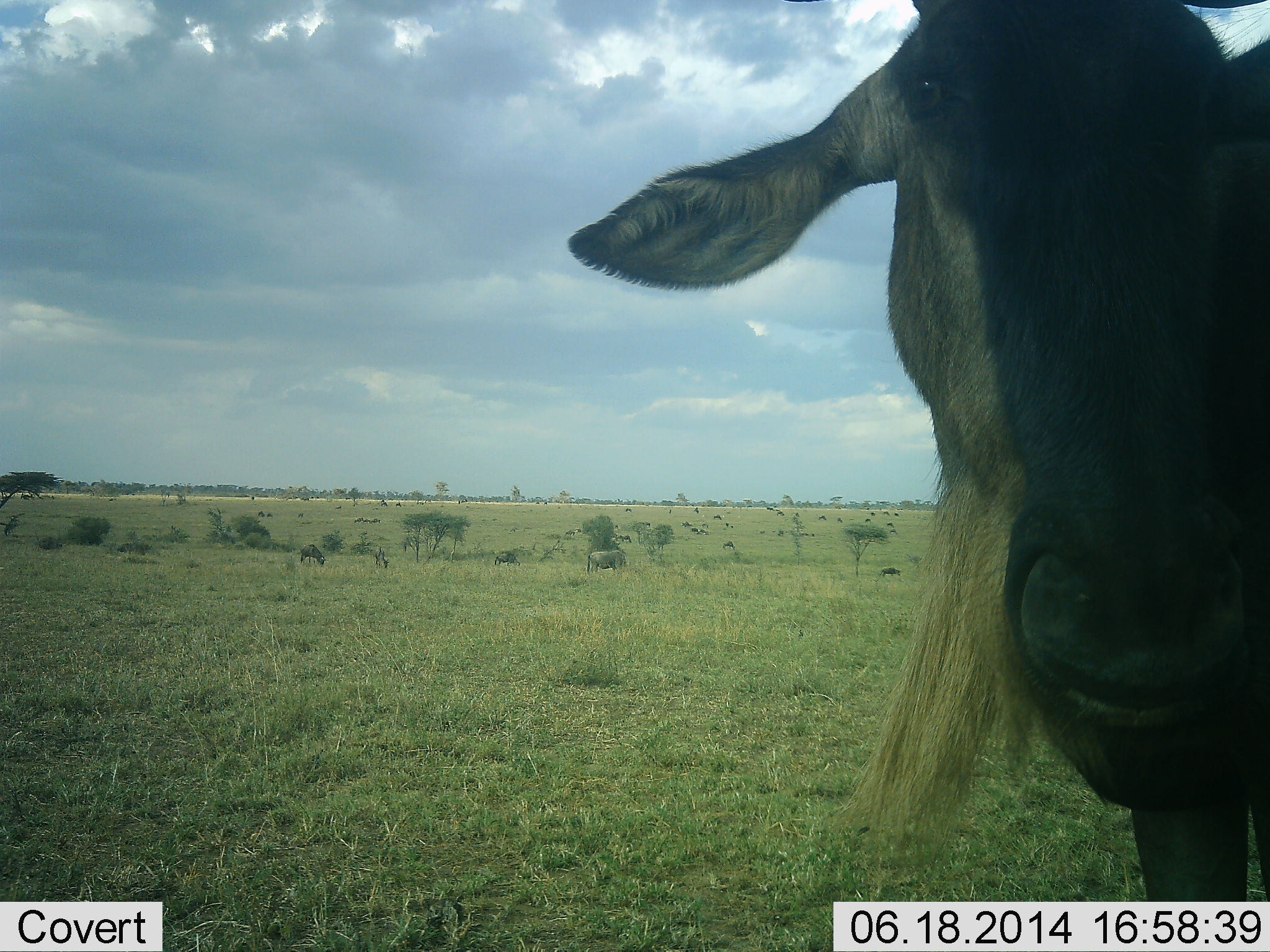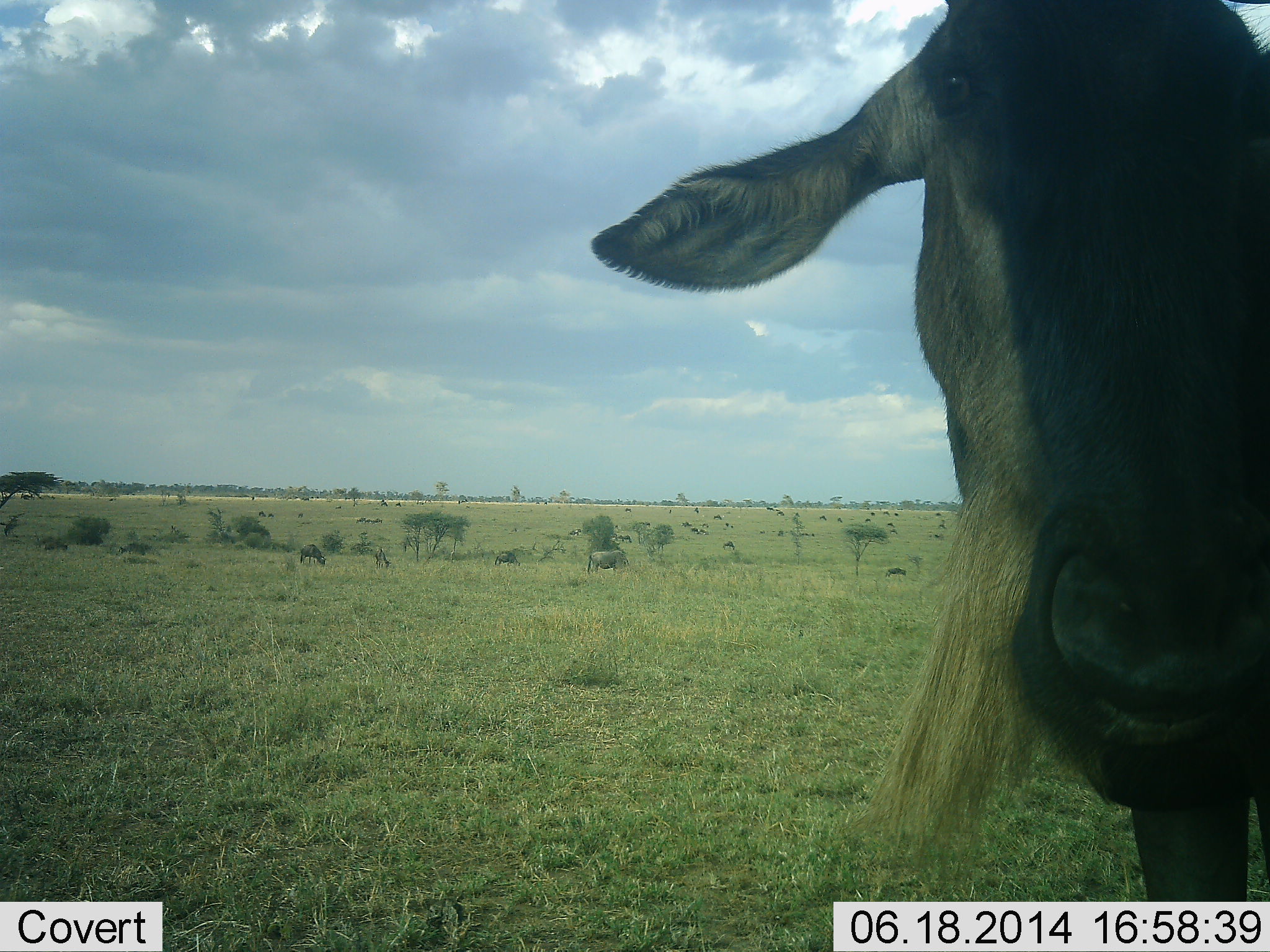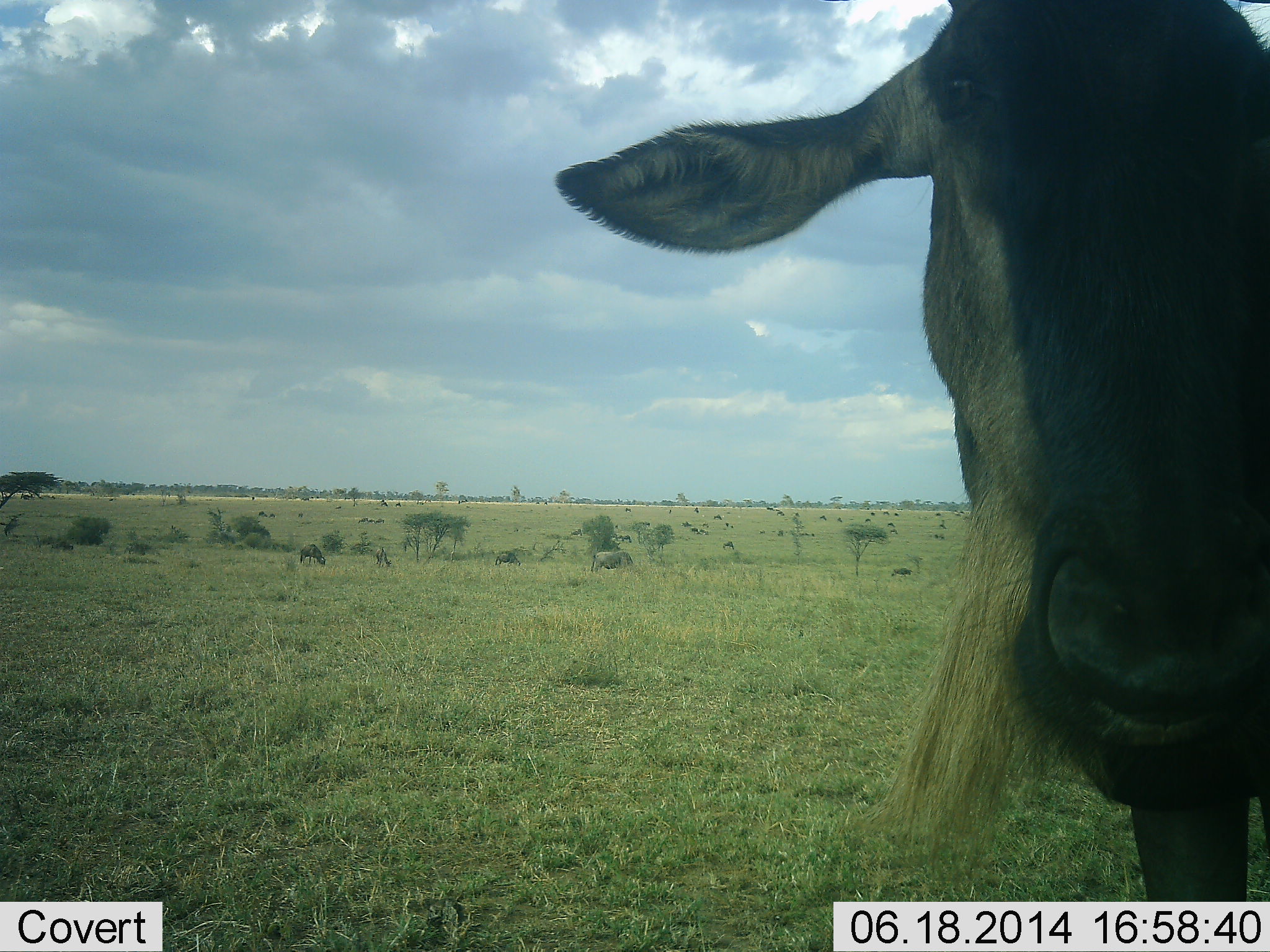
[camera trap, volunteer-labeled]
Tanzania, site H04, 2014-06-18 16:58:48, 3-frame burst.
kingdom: Animalia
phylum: Chordata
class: Mammalia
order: Artiodactyla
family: Bovidae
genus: Connochaetes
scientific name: Connochaetes taurinus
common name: blue wildebeest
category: wildebeest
Wildebeest (blue wildebeest) (Connochaetes taurinus), count 6. Behavior (volunteer vote fractions): standing 100%, resting 10%, moving 20%, interacting 0%. Young present (vote fraction): 0%. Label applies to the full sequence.